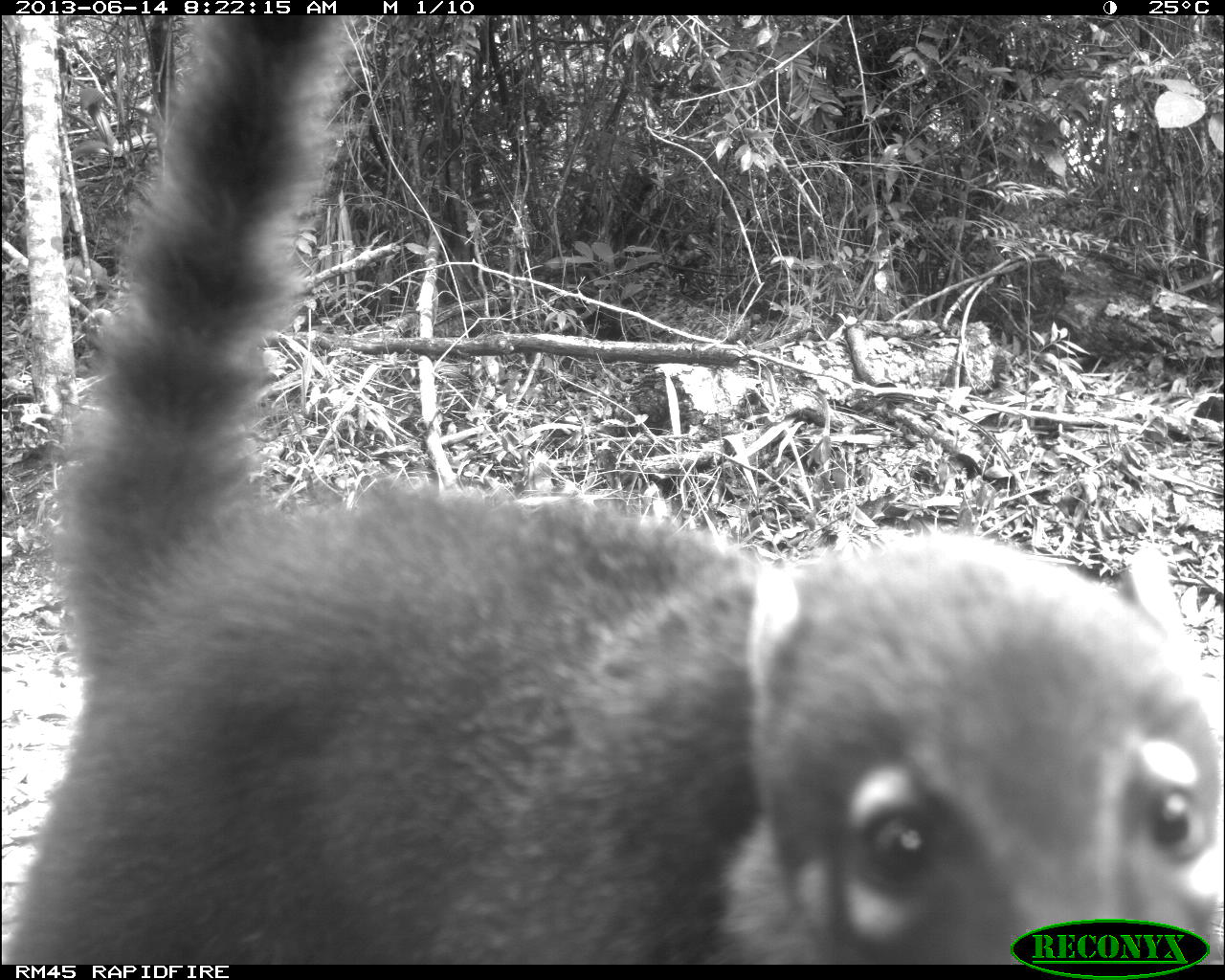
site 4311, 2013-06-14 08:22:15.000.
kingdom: Animalia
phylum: Chordata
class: Mammalia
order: Carnivora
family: Procyonidae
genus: Nasua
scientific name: Nasua narica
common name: white-nosed coati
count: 1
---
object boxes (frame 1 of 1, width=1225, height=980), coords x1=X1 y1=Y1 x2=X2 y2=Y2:
nasua narica: x1=4 y1=16 x2=1225 y2=964